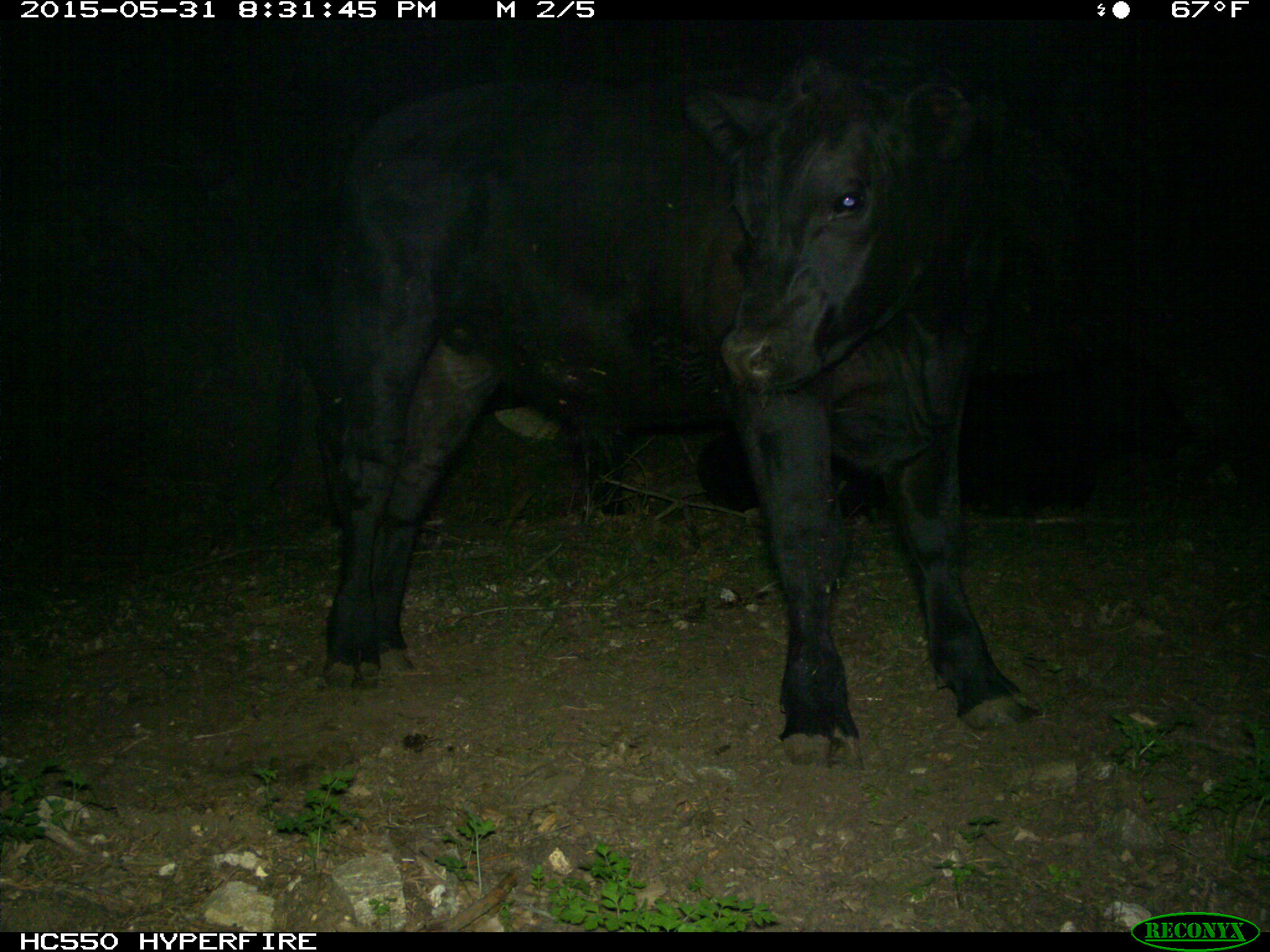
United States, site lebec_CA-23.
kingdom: Animalia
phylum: Chordata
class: Mammalia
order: Artiodactyla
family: Bovidae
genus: Bos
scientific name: Bos taurus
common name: domestic cow